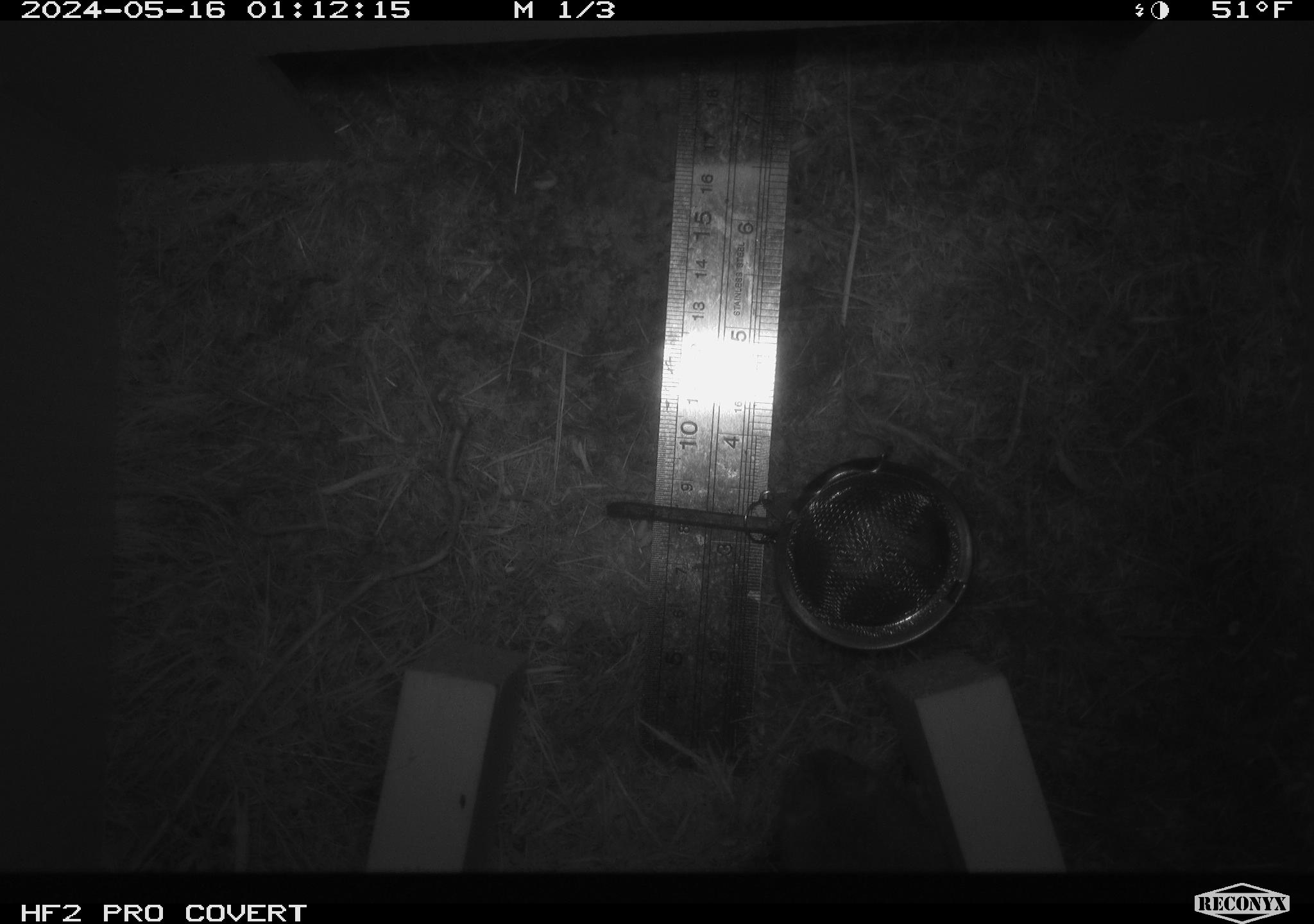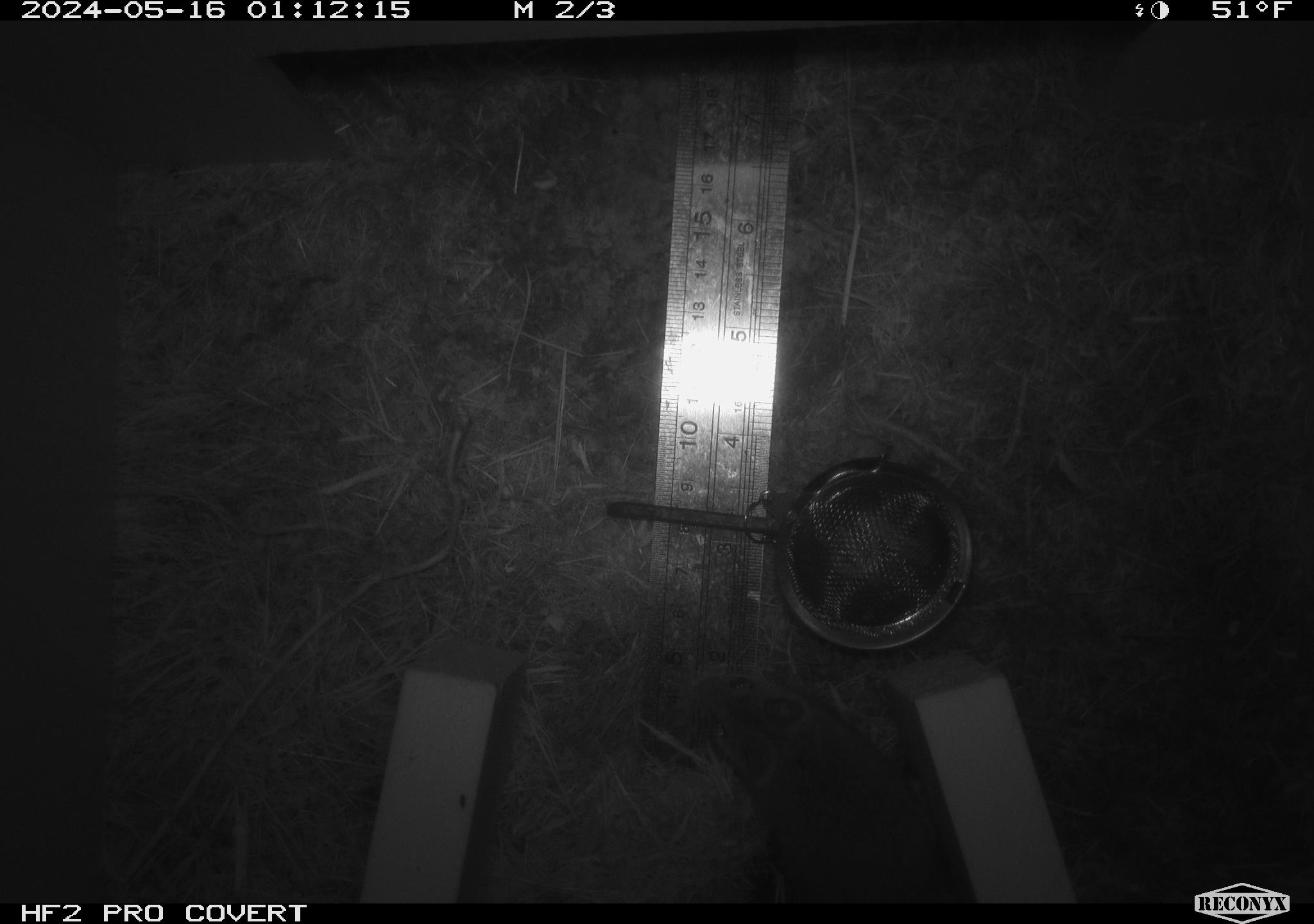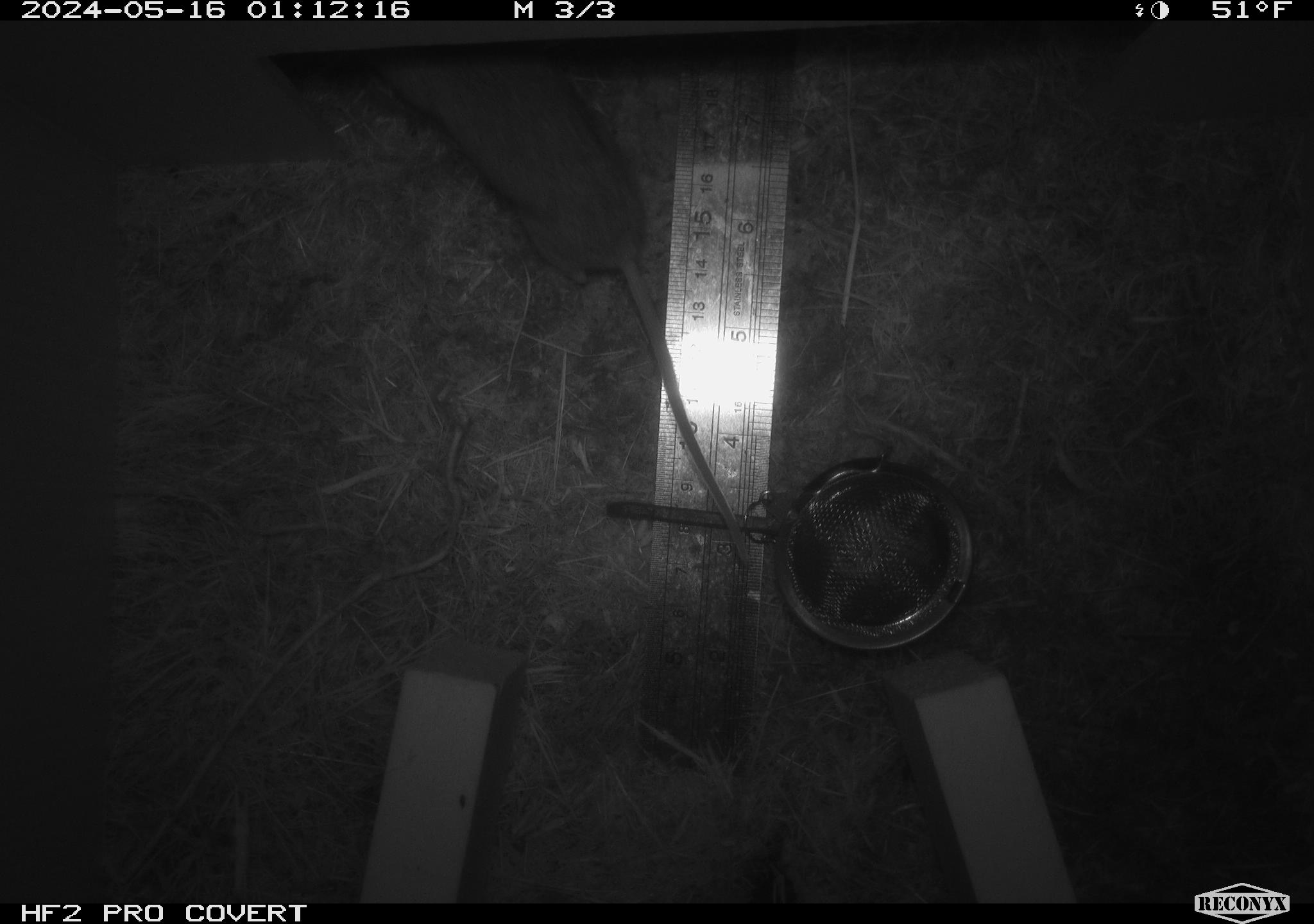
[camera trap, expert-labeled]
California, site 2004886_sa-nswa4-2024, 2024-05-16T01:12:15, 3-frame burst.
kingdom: Animalia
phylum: Chordata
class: Mammalia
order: Rodentia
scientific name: Rodentia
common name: rodent